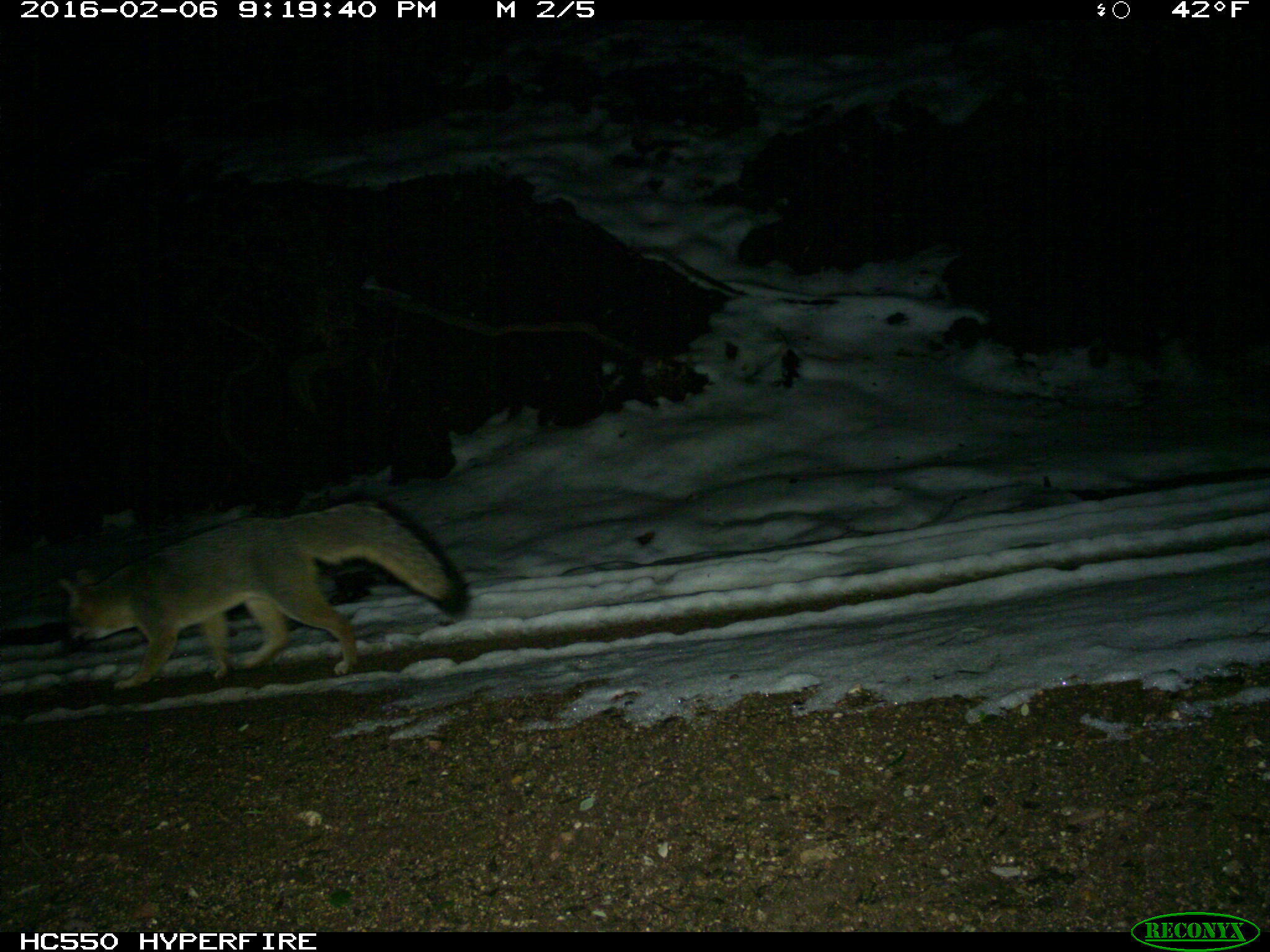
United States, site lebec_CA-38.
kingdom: Animalia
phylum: Chordata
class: Mammalia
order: Carnivora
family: Canidae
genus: Urocyon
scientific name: Urocyon cinereoargenteus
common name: gray fox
Urocyon cinereoargenteus (gray fox).